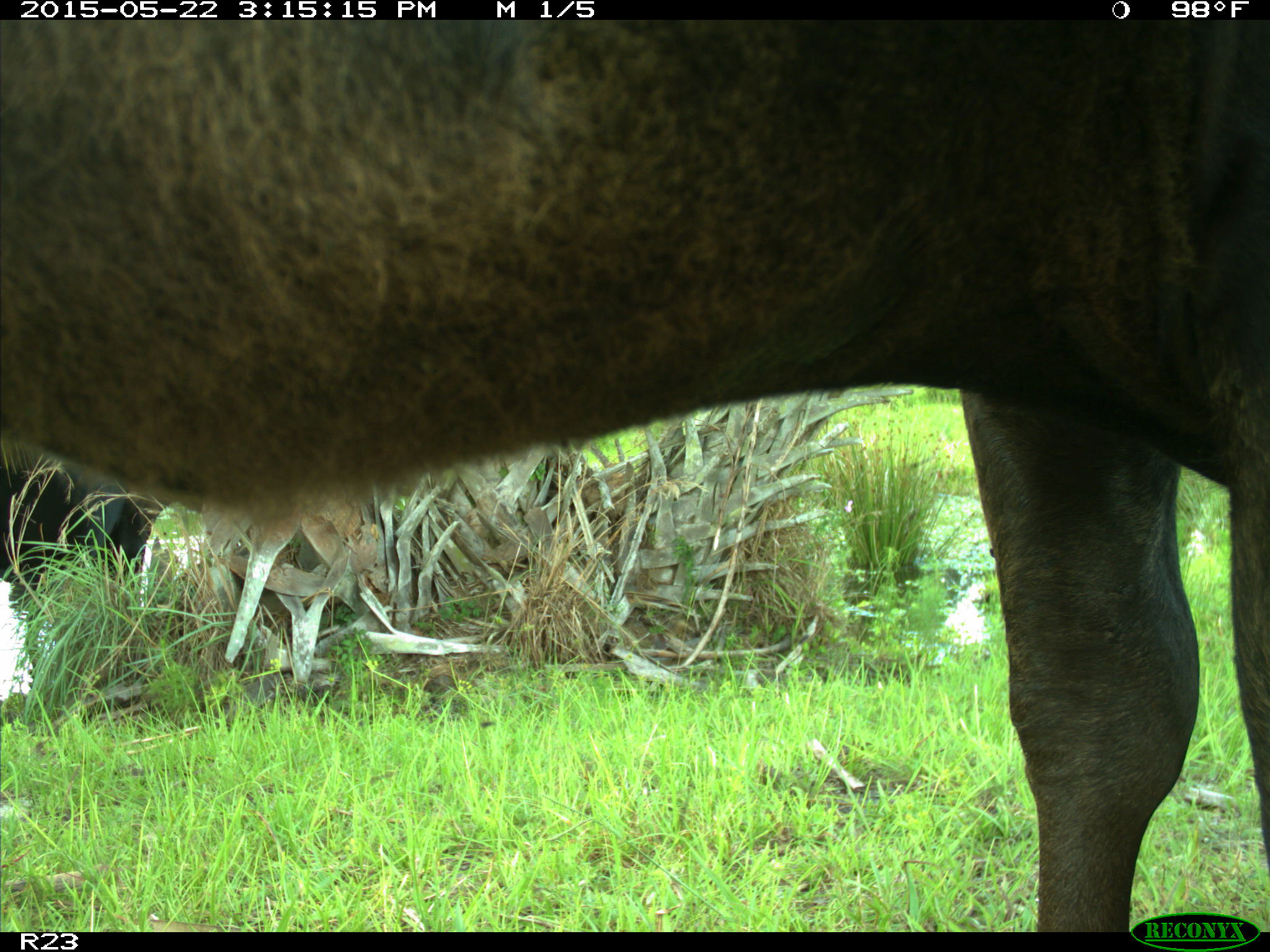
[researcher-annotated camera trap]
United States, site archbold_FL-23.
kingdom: Animalia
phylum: Chordata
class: Mammalia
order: Artiodactyla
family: Bovidae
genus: Bos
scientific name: Bos taurus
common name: domestic cow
Bos taurus (domestic cow).